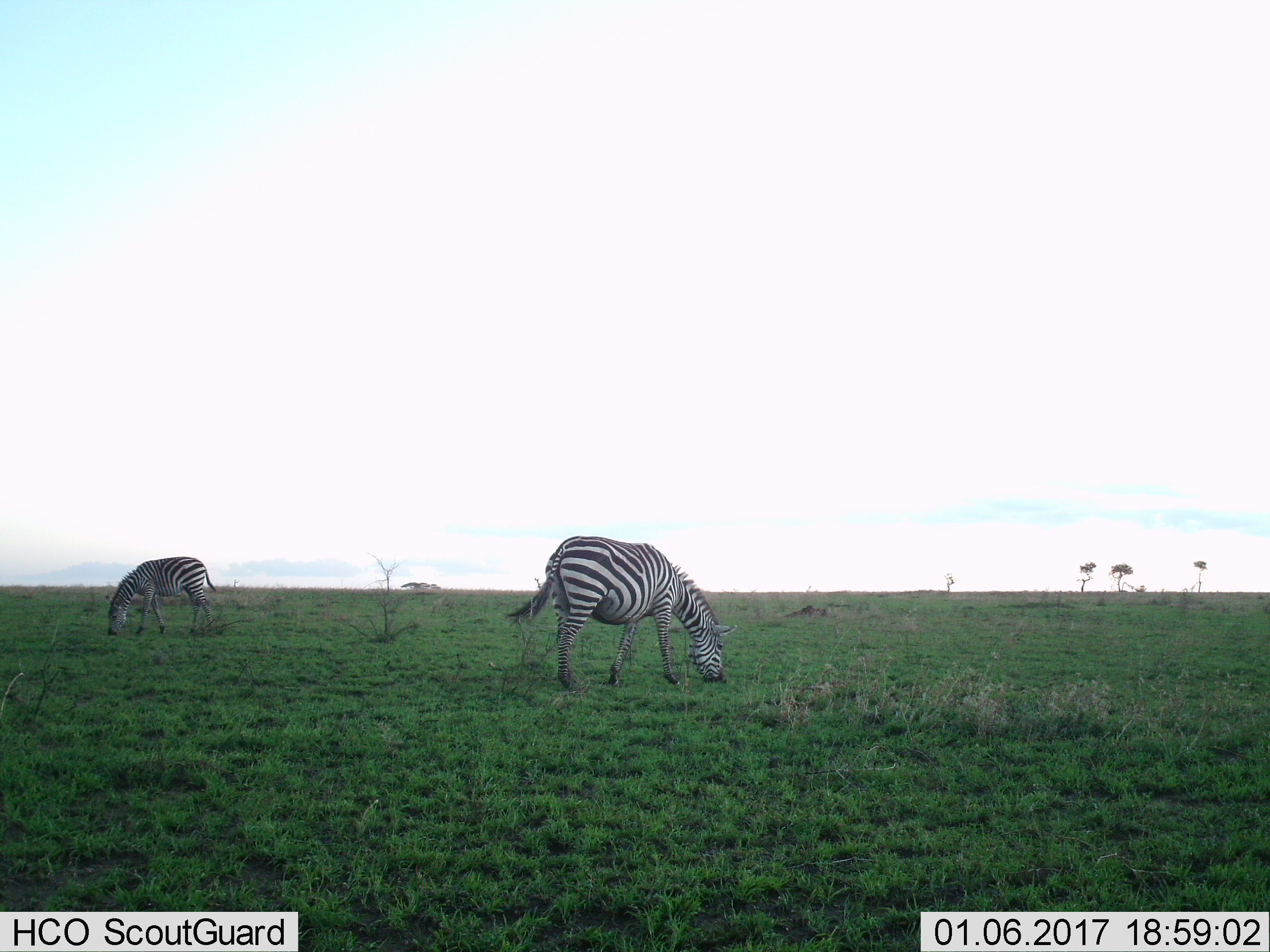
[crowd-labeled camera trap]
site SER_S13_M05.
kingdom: Animalia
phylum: Chordata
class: Mammalia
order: Perissodactyla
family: Equidae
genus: Equus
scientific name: Equus quagga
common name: plains zebra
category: zebraplains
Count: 2.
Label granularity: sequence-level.